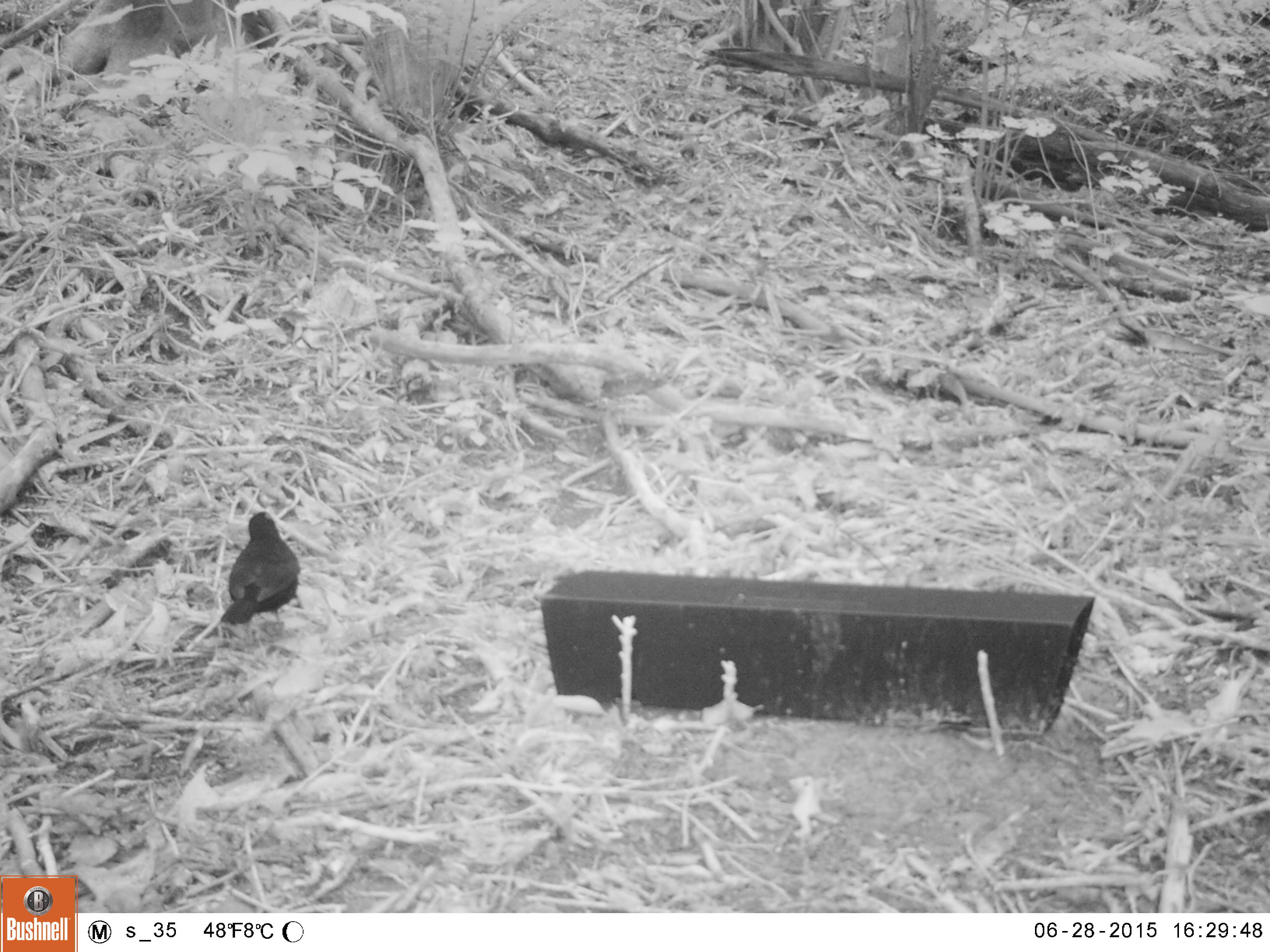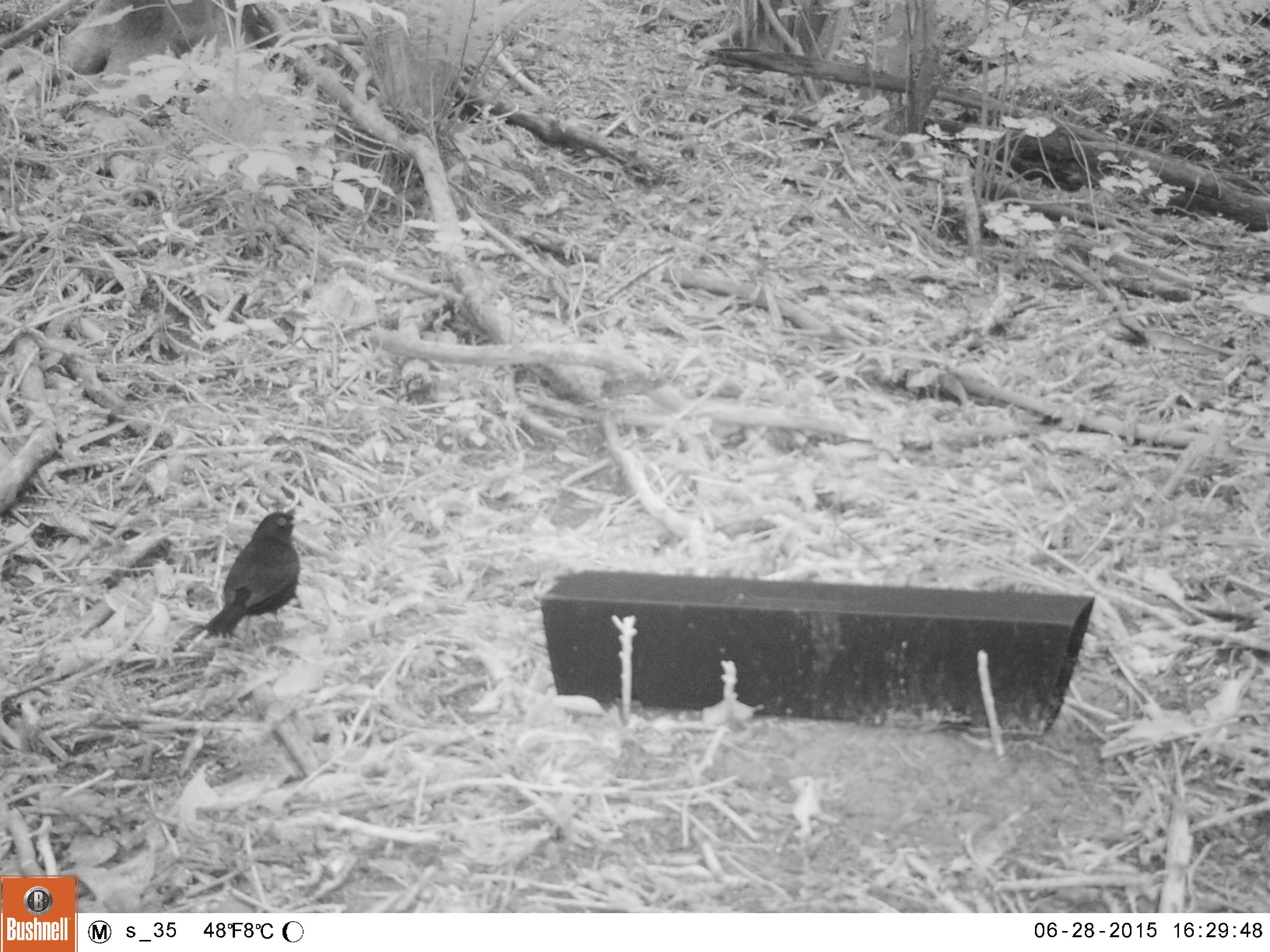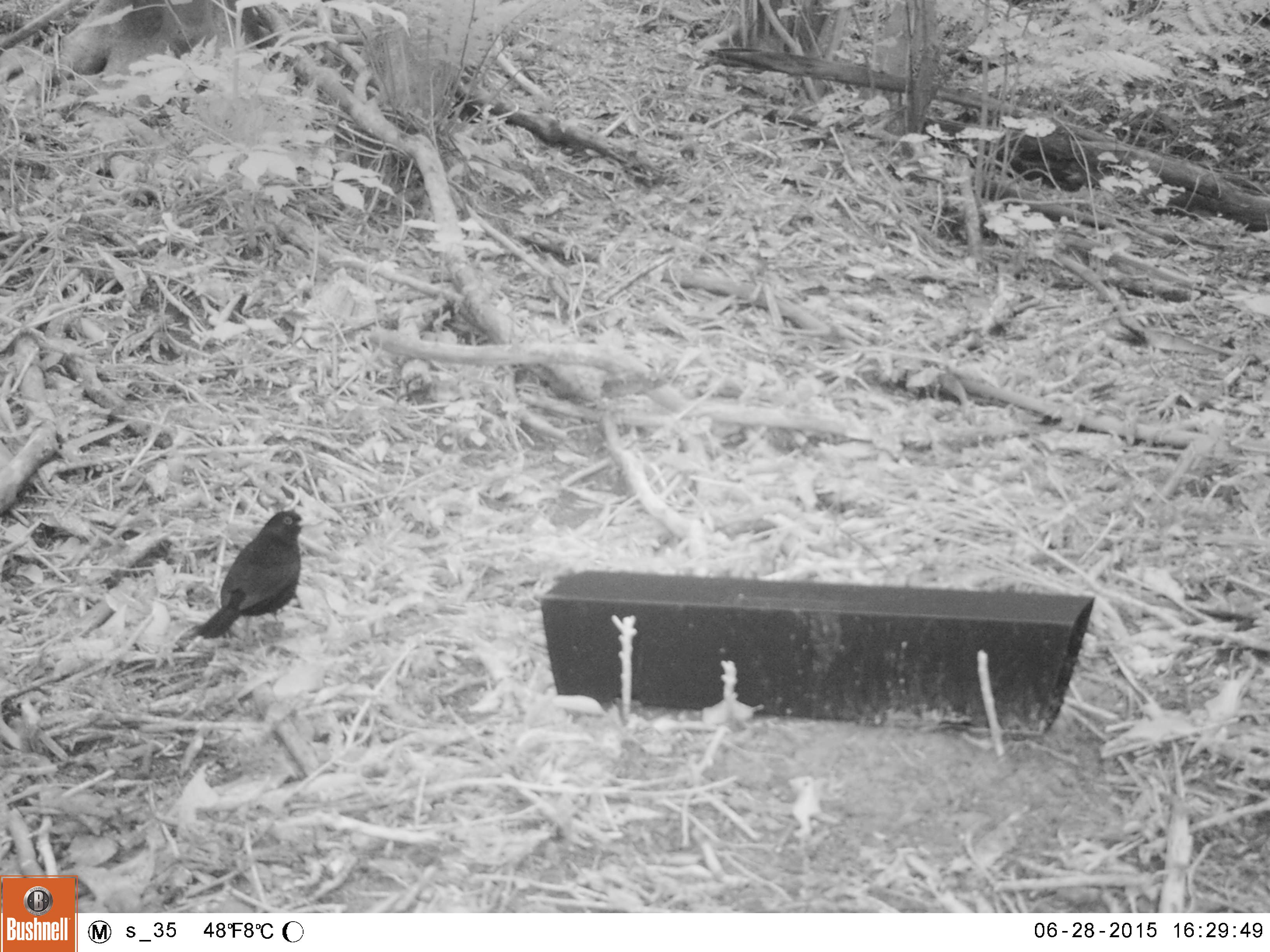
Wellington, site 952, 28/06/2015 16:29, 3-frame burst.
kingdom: Animalia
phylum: Chordata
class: Aves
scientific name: Aves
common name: bird